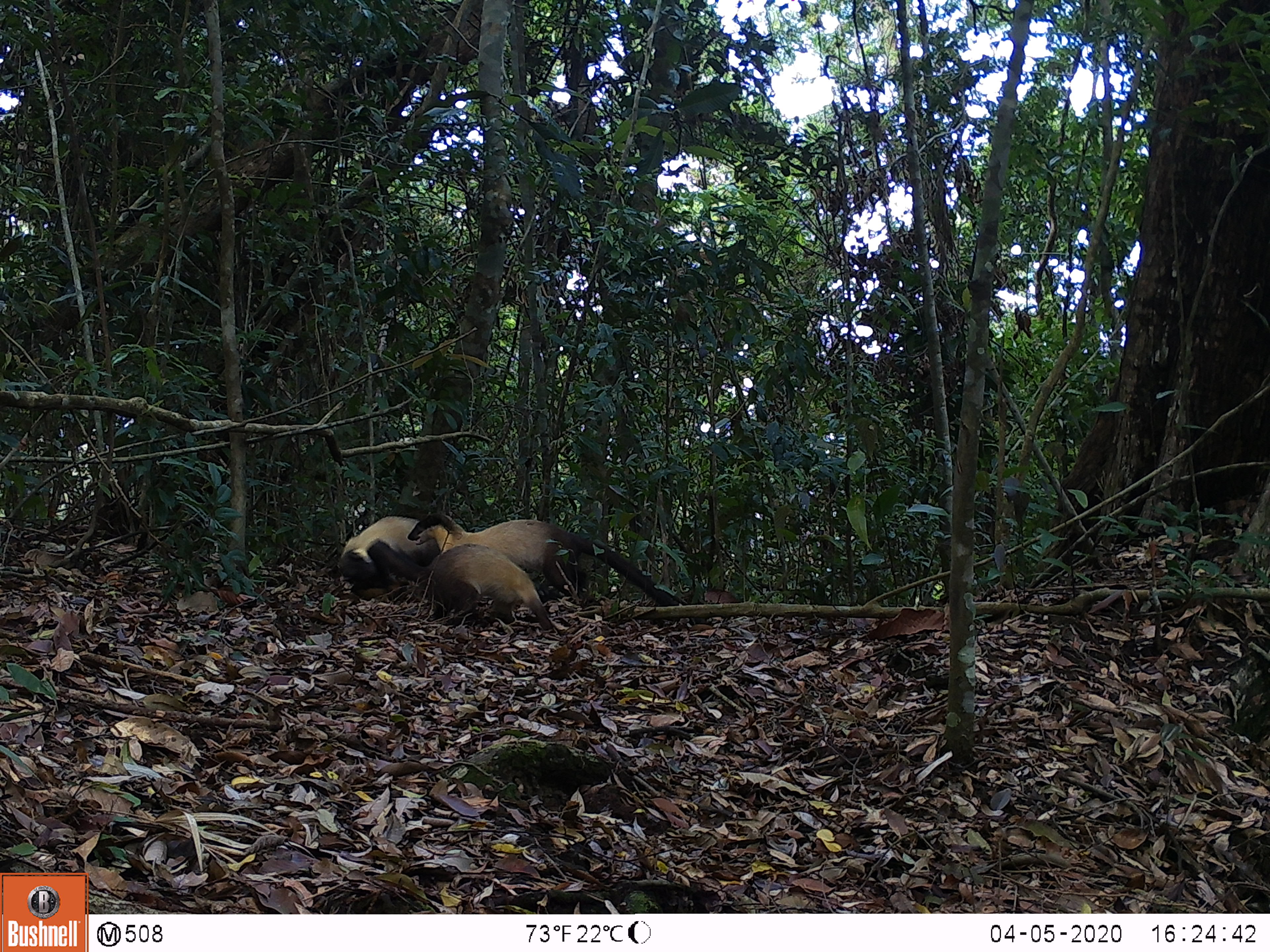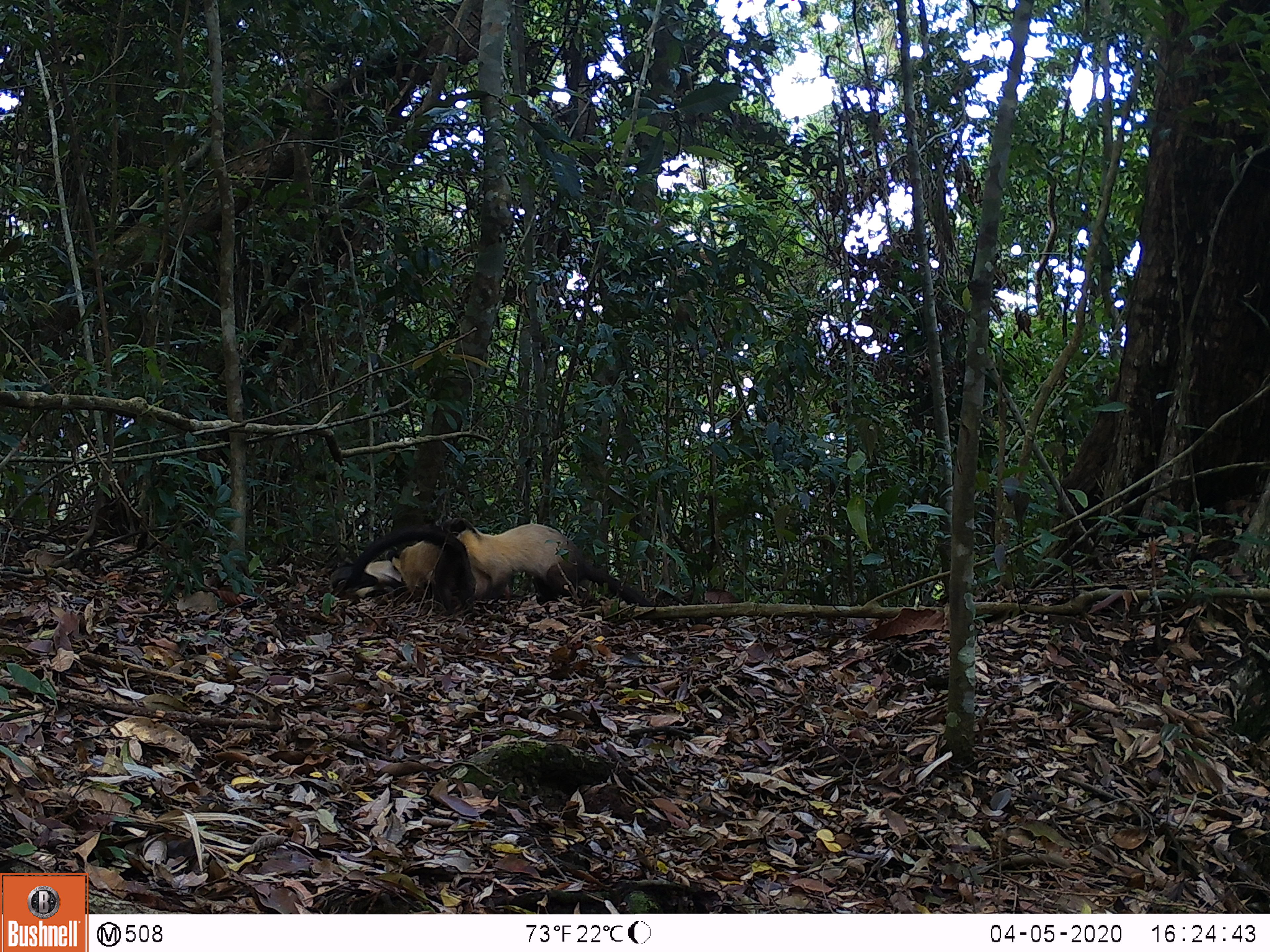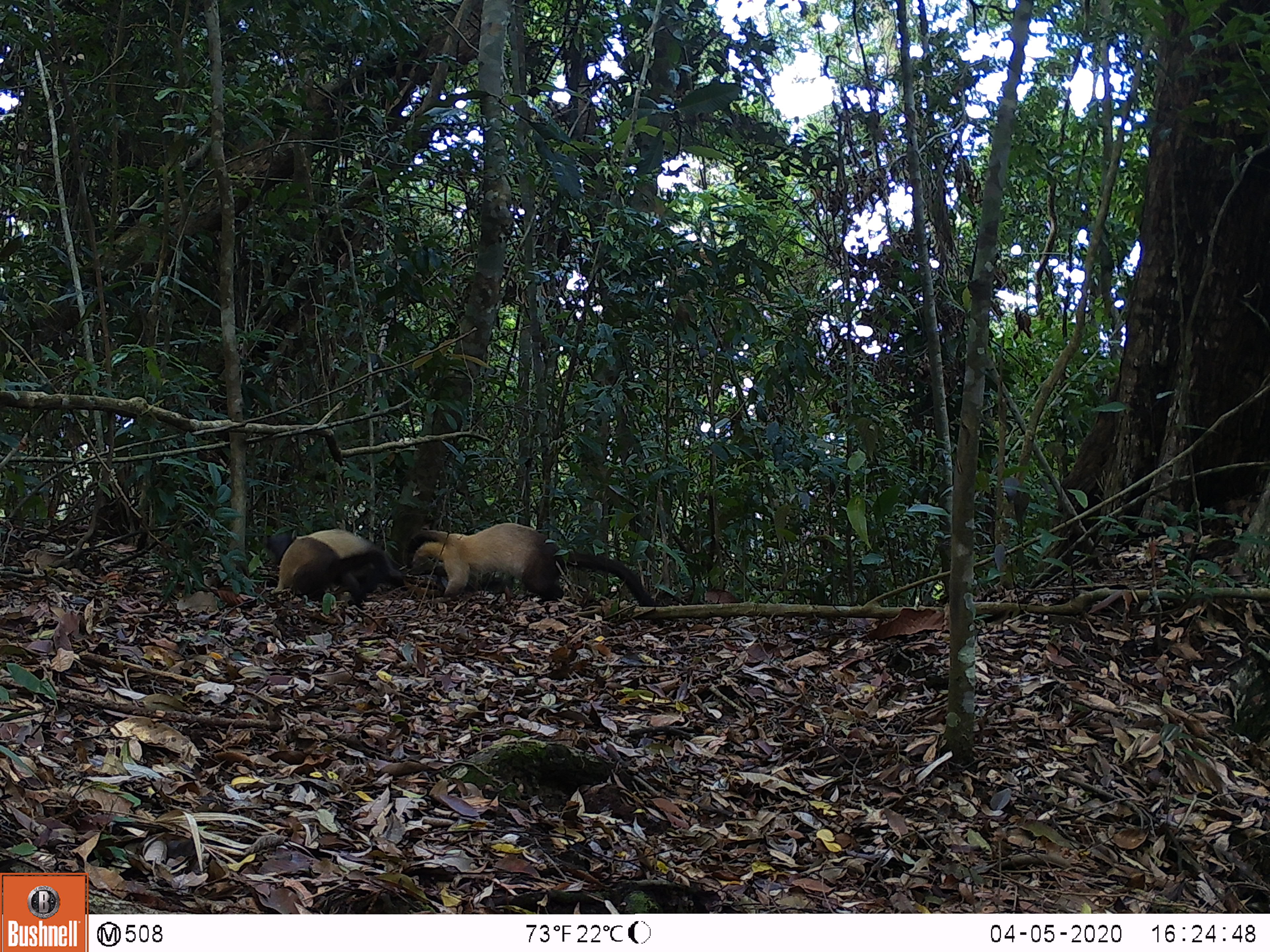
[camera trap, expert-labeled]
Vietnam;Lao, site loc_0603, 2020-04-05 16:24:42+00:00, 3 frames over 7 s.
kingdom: Animalia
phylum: Chordata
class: Mammalia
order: Carnivora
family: Mustelidae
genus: Martes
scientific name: Martes flavigula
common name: yellow-throated marten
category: yellow throated marten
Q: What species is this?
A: Yellow throated marten (yellow-throated marten) (Martes flavigula).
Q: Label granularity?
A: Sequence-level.